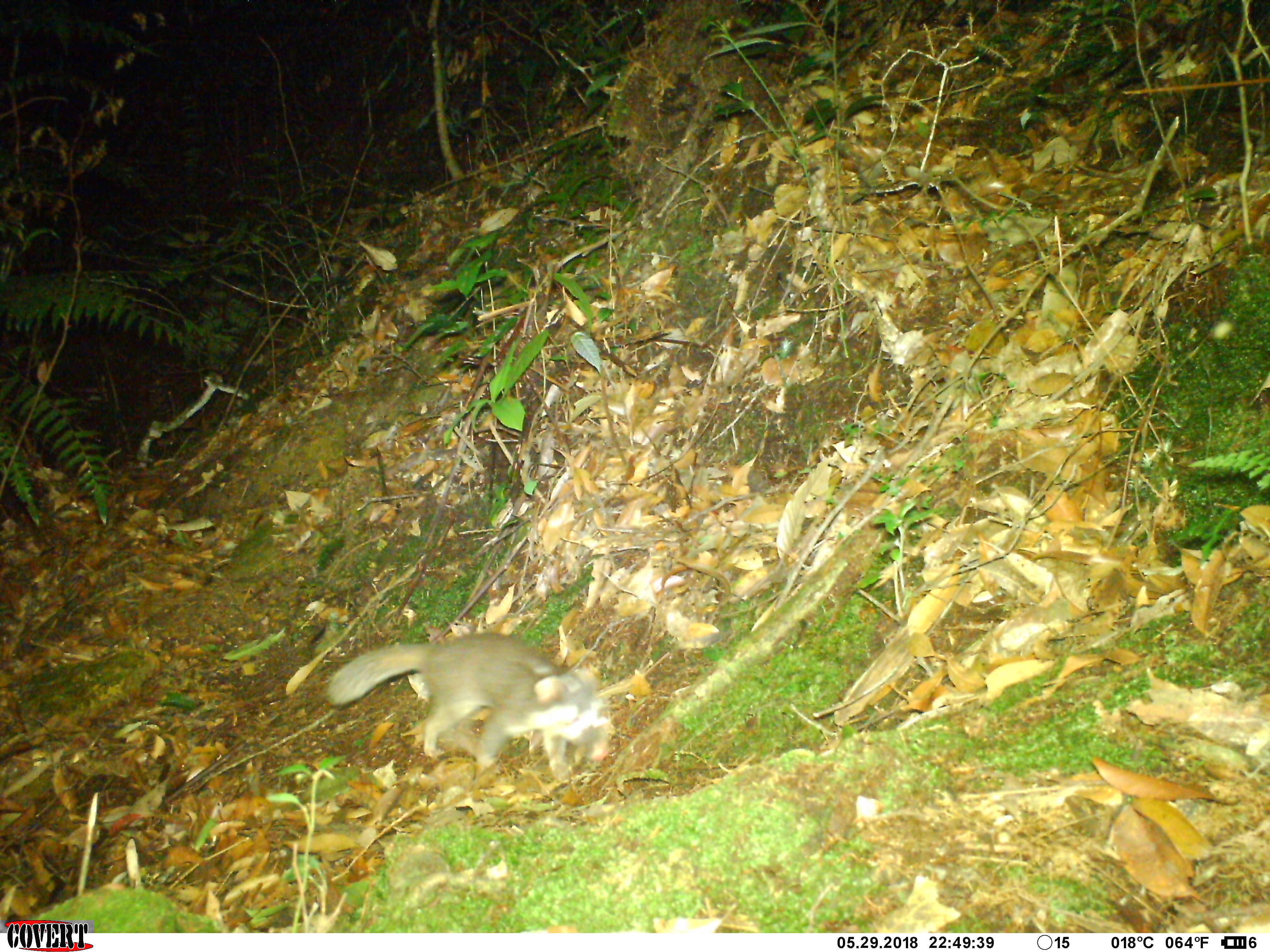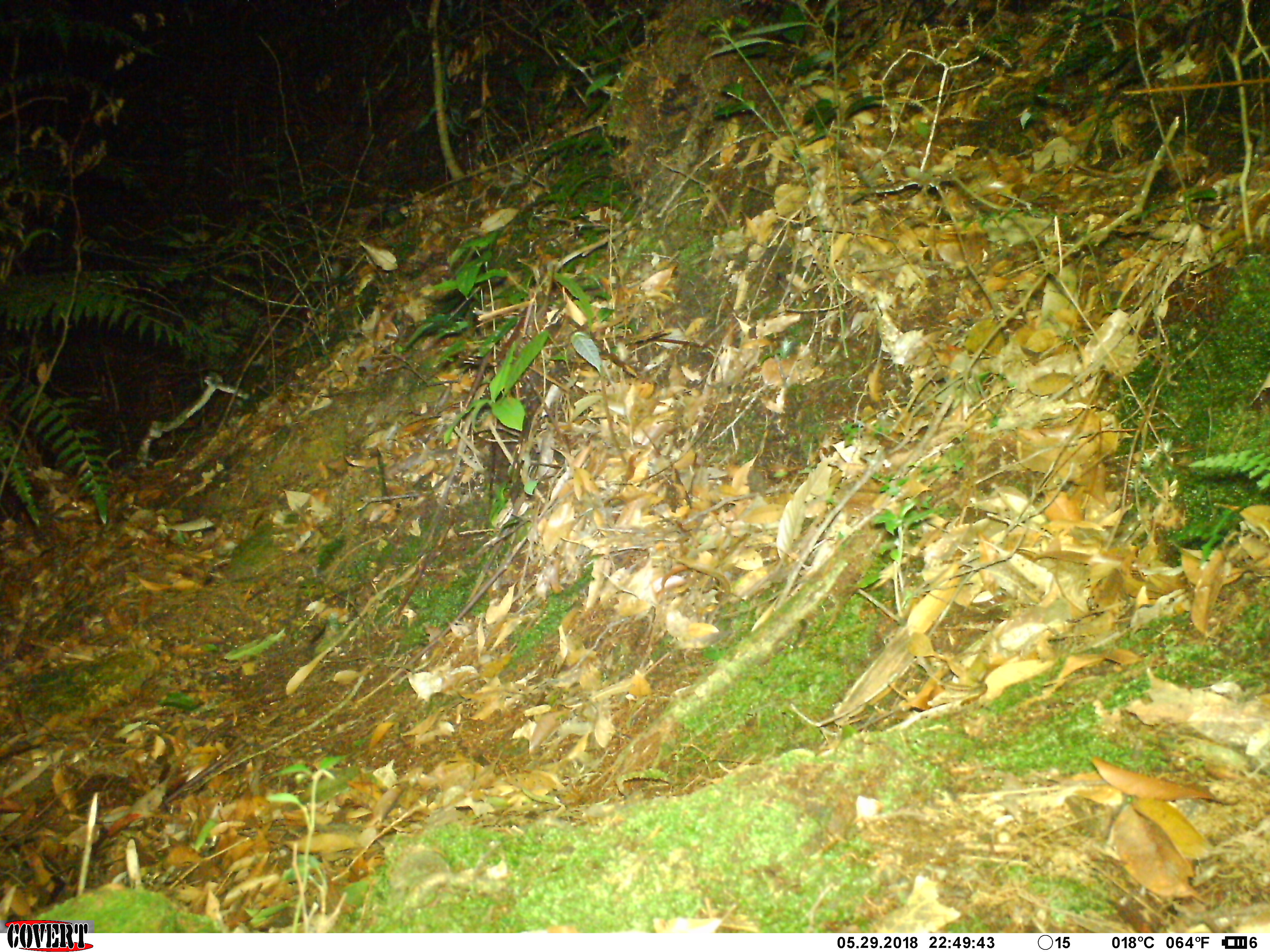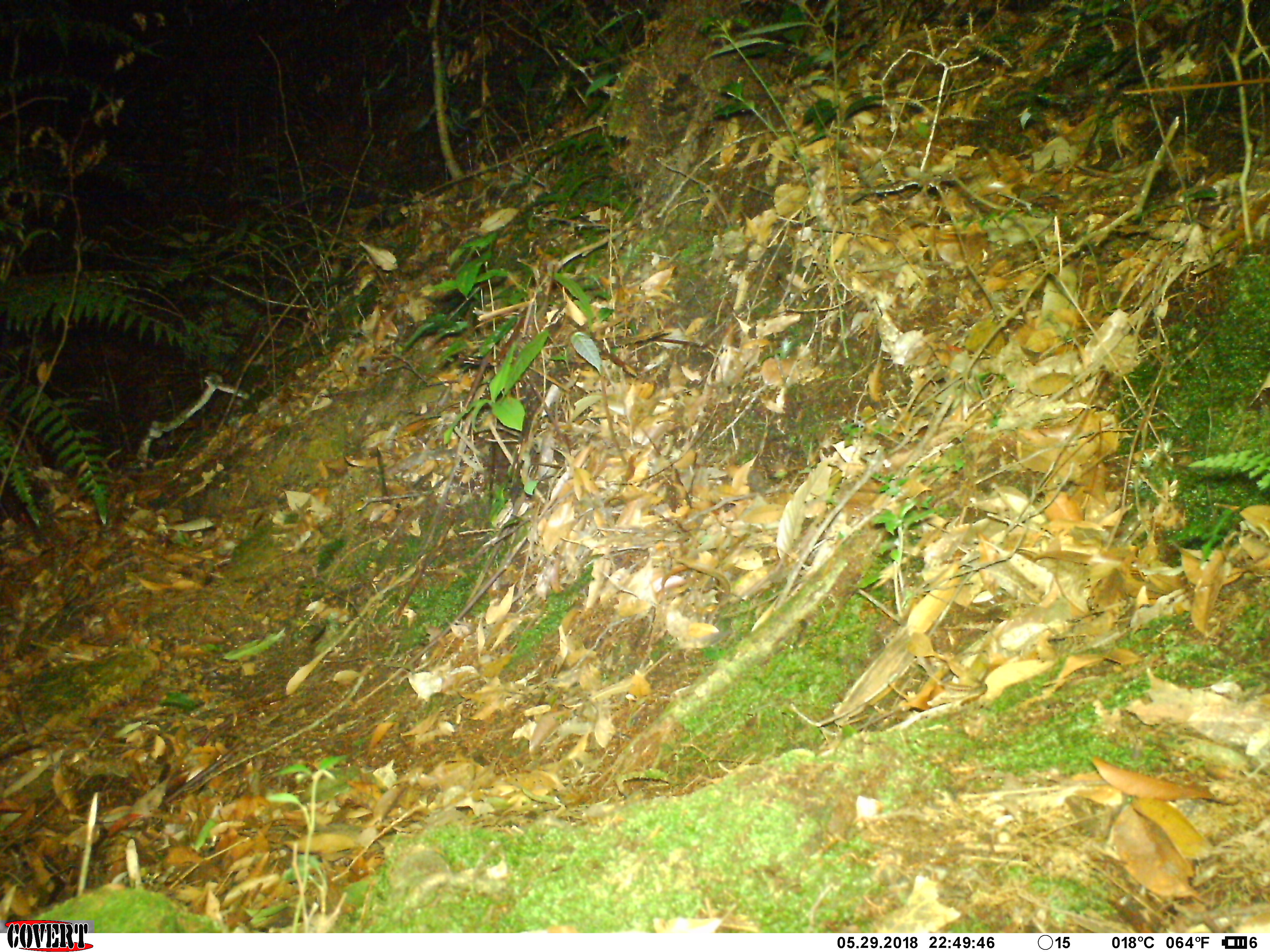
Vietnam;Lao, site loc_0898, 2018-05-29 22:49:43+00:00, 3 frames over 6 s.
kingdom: Animalia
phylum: Chordata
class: Mammalia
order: Carnivora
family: Mustelidae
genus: Melogale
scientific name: Melogale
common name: ferret badger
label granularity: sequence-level